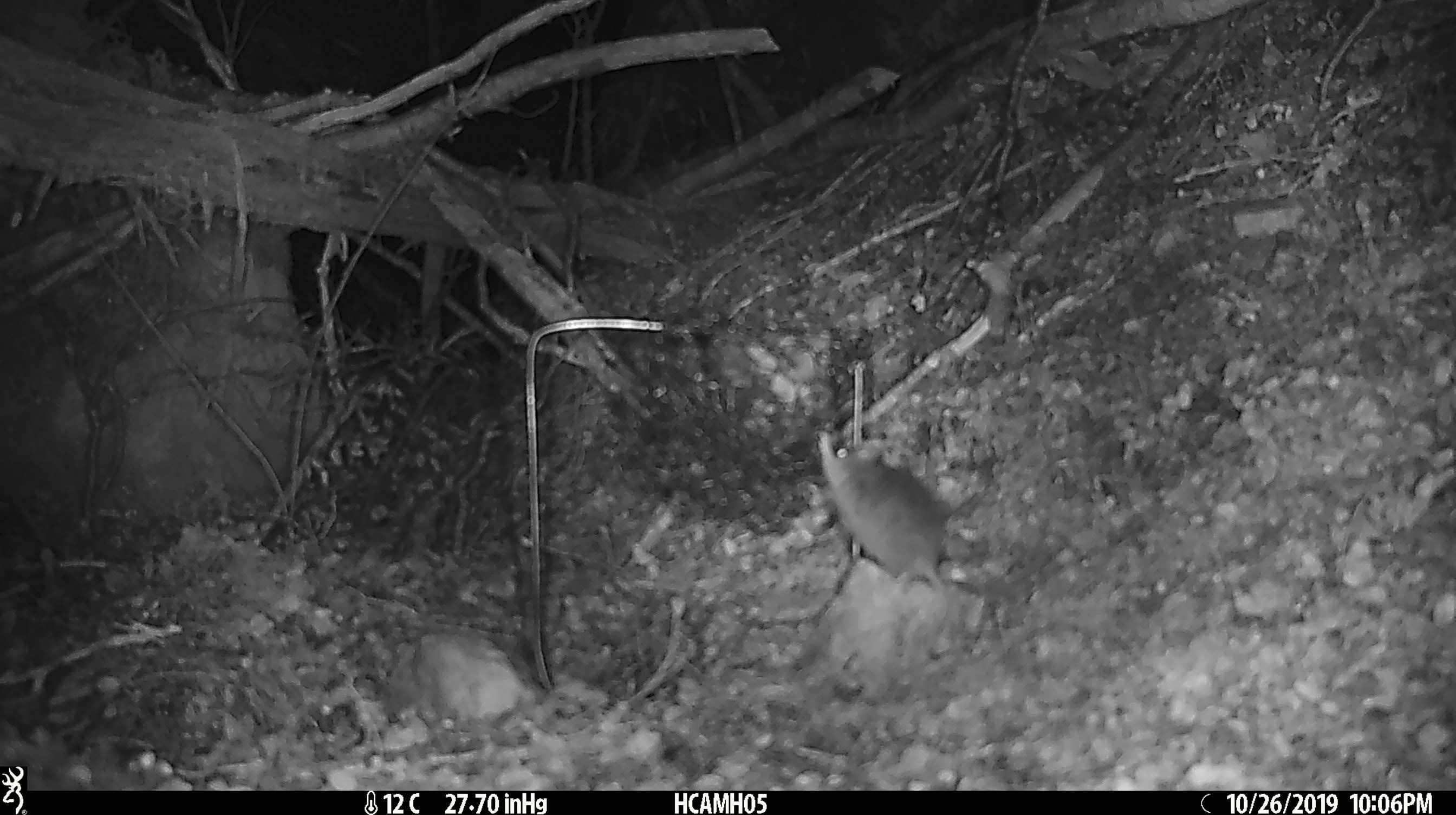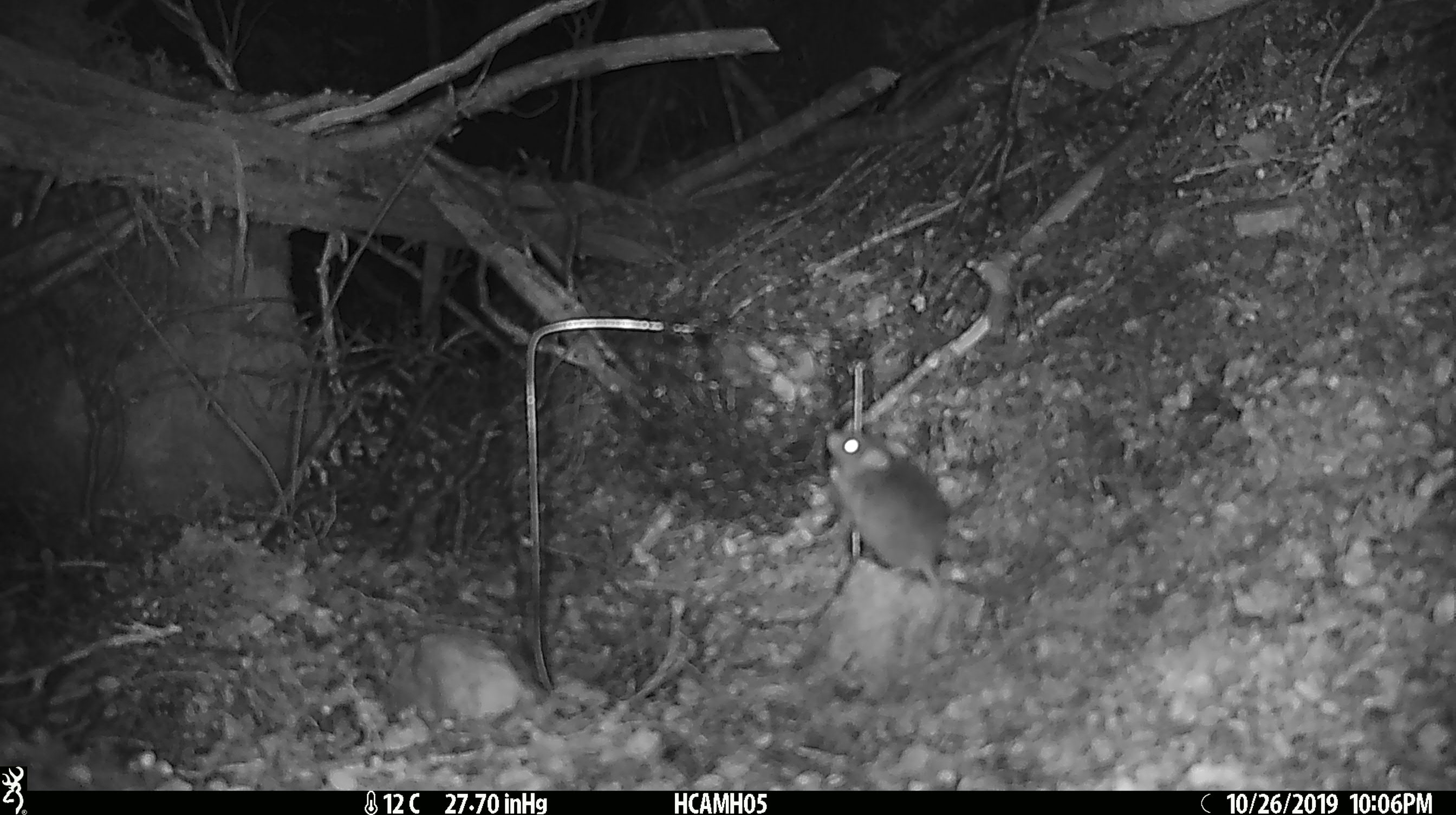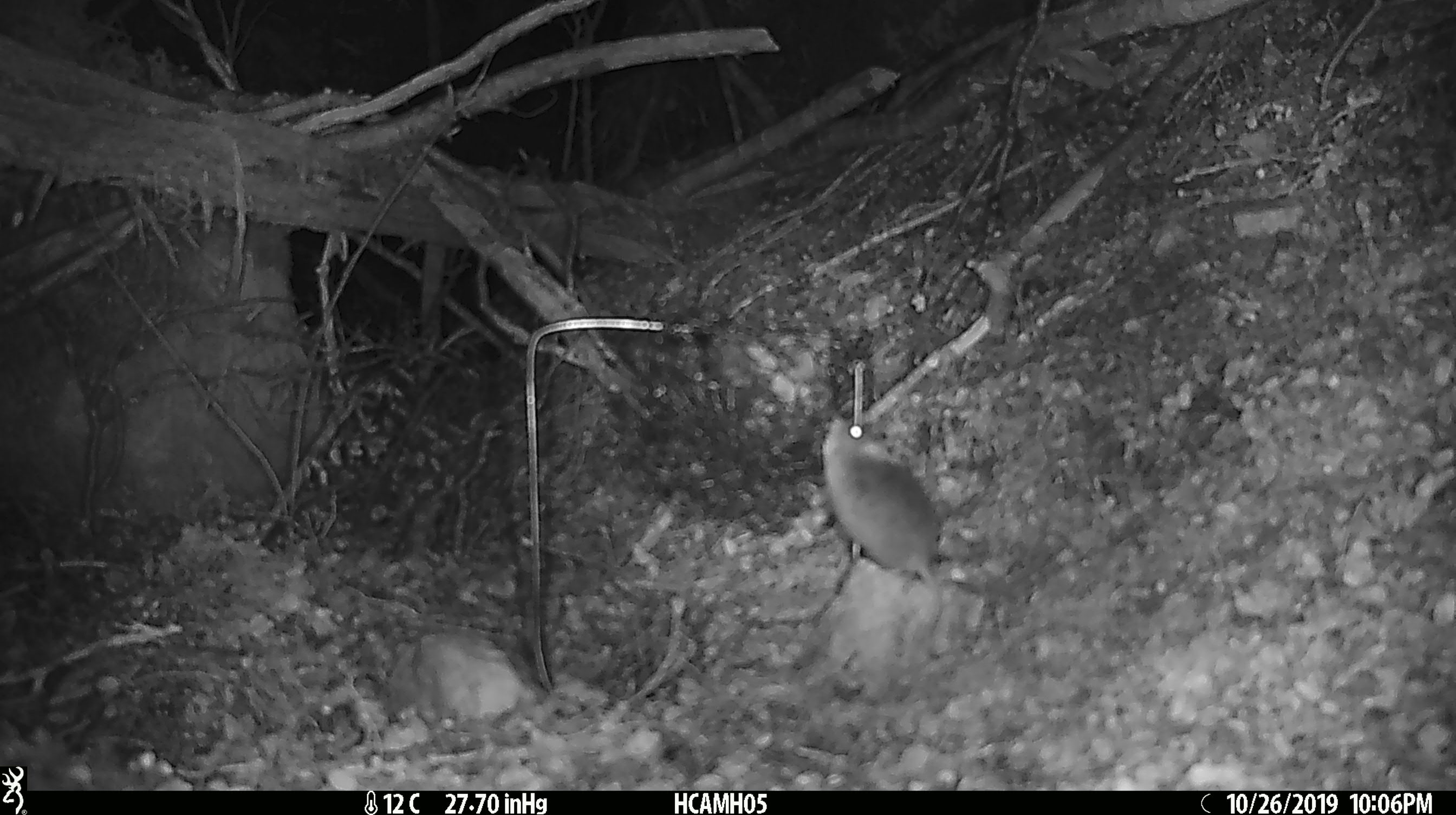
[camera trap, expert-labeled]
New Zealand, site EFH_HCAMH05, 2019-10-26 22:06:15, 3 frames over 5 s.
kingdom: Animalia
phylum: Chordata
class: Mammalia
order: Rodentia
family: Muridae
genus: Mus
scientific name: Mus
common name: mouse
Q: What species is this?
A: Mouse (Mus).